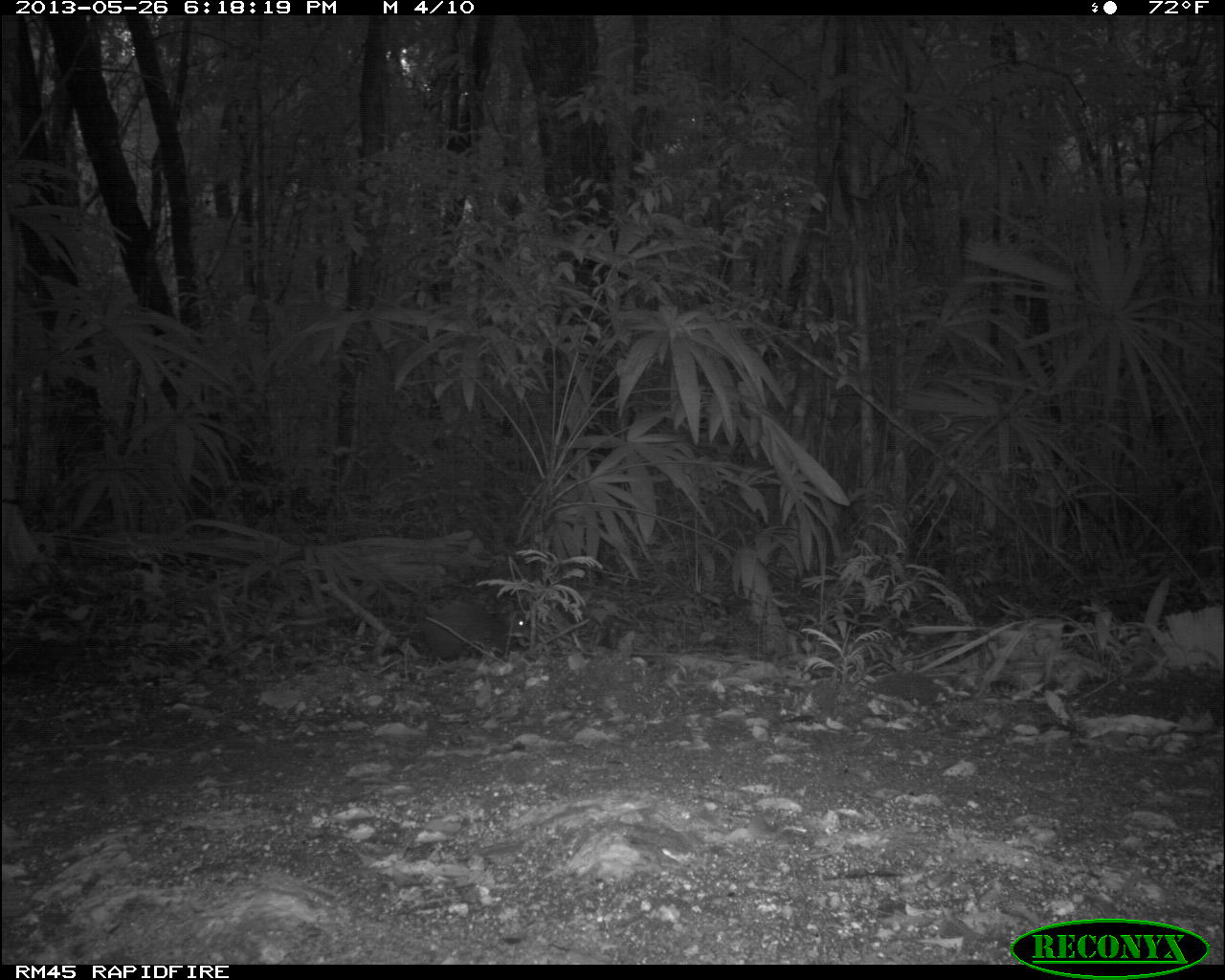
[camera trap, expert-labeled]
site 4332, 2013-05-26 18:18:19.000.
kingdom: Animalia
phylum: Chordata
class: Mammalia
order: Rodentia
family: Dasyproctidae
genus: Dasyprocta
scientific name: Dasyprocta punctata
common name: central american agouti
Dasyprocta punctata (central american agouti), count 1.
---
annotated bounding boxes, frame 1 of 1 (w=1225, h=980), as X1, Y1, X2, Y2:
dasyprocta punctata: 389, 608, 531, 662